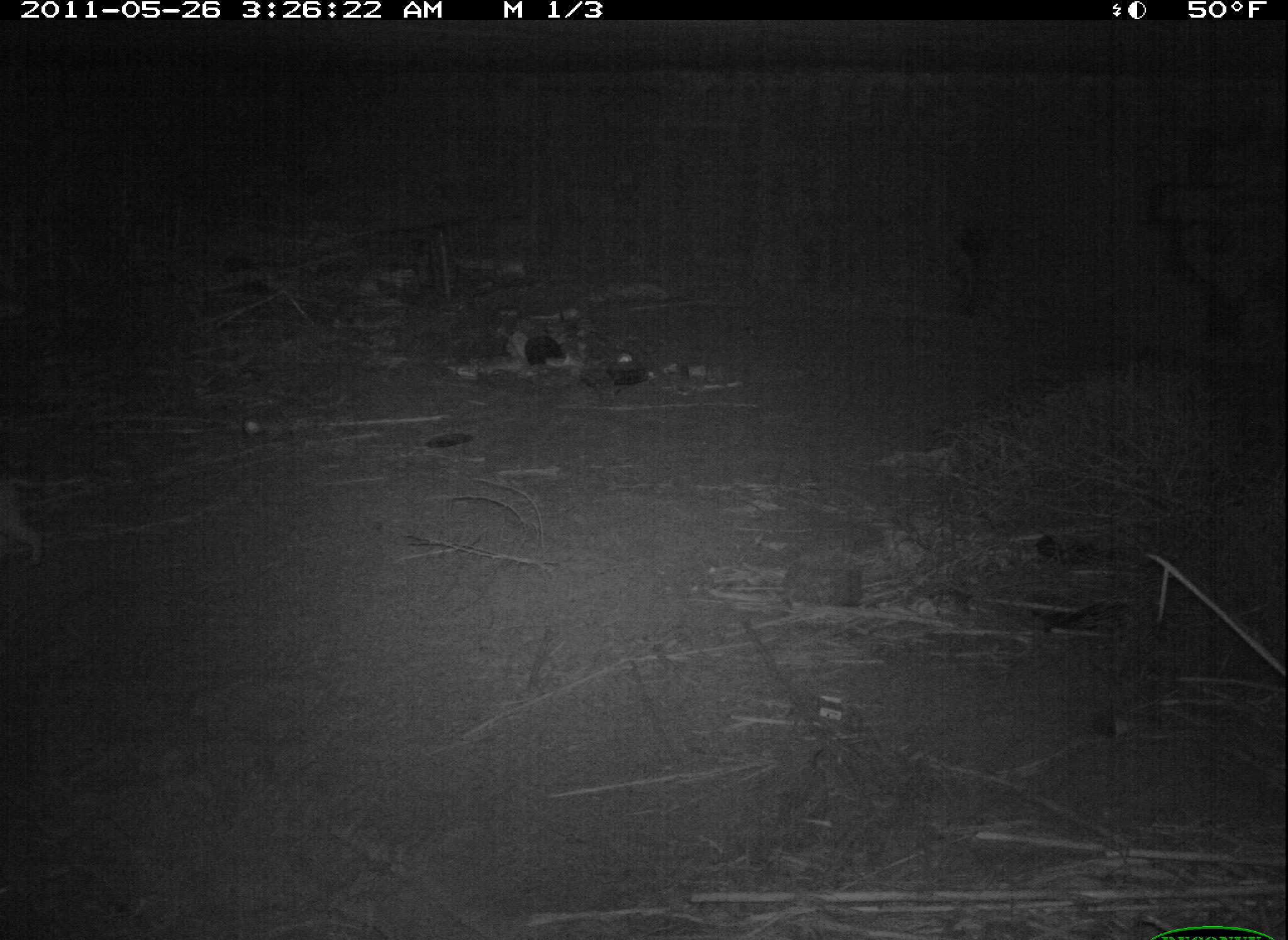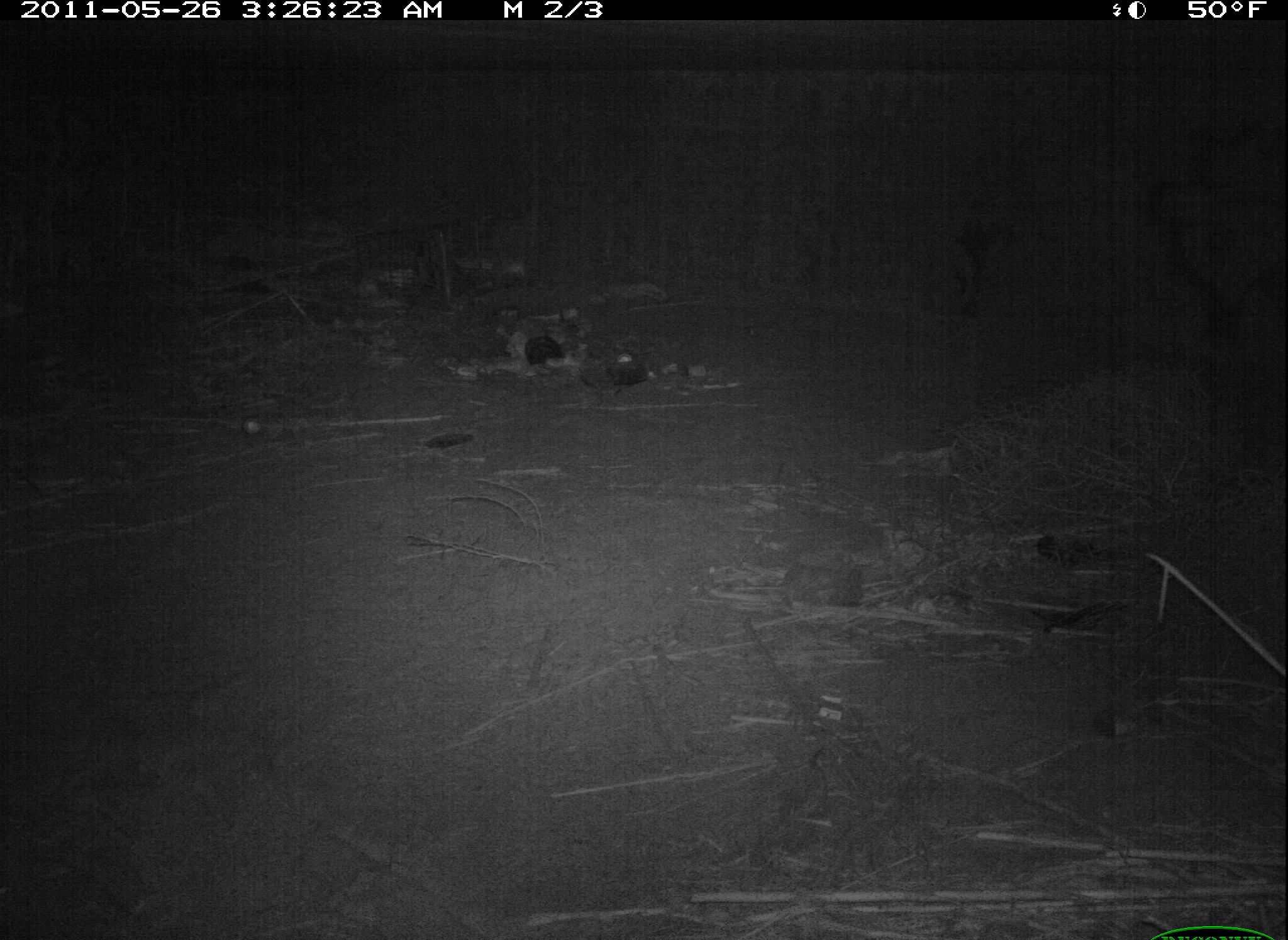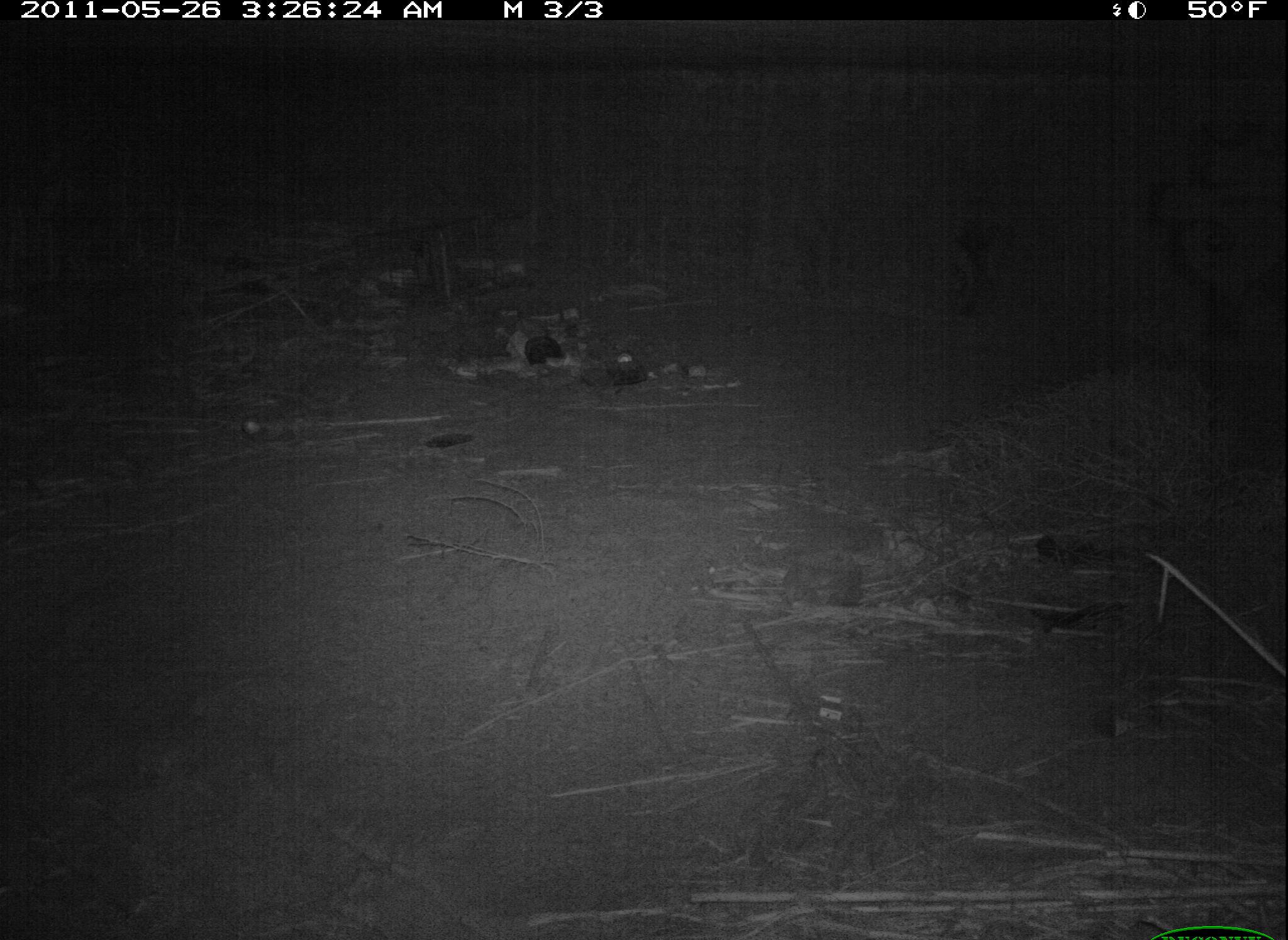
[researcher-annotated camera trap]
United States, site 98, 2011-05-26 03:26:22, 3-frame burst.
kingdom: Animalia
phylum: Chordata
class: Mammalia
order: Carnivora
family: Felidae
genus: Lynx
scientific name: Lynx rufus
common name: bobcat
Bobcat (Lynx rufus).